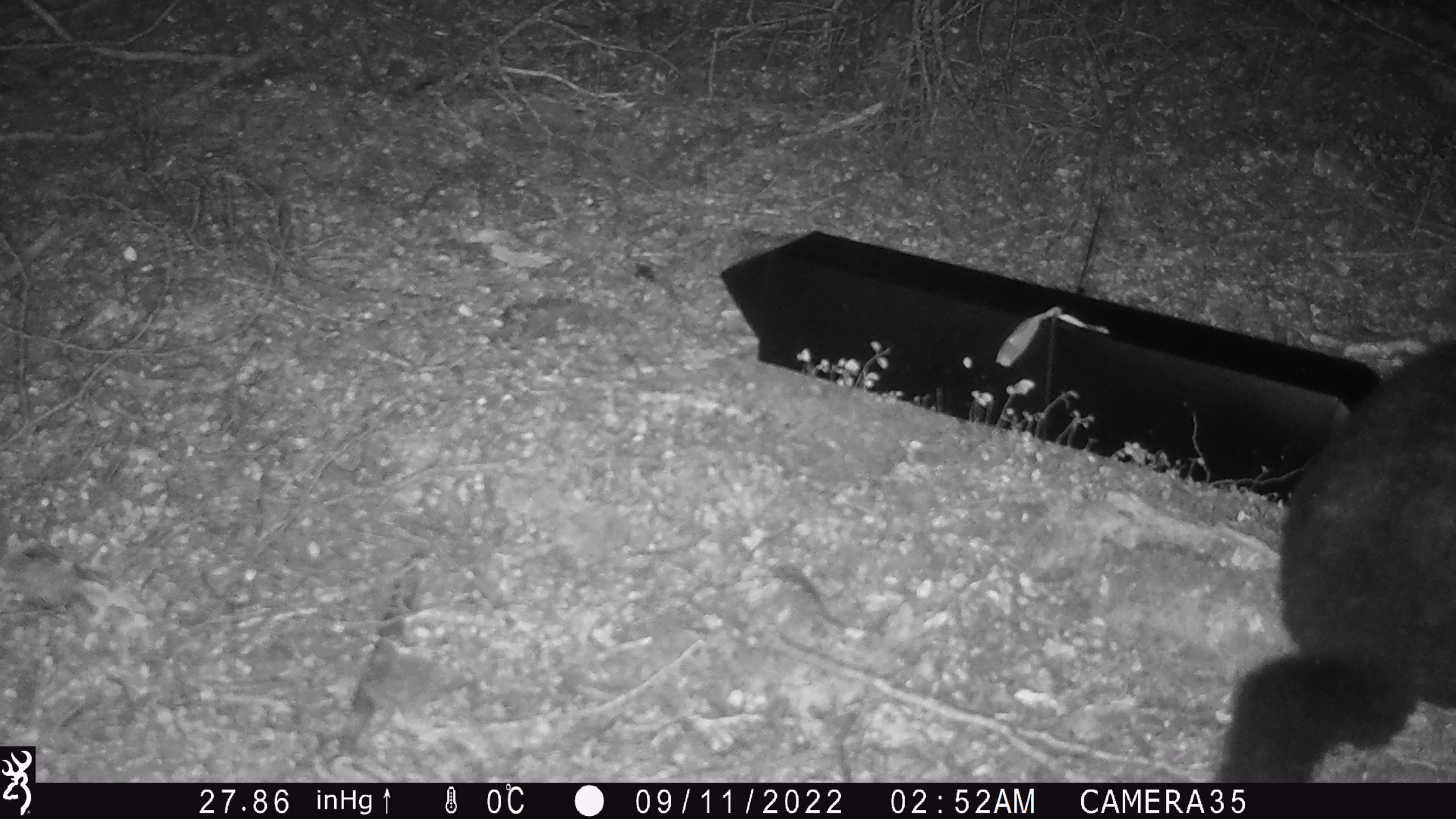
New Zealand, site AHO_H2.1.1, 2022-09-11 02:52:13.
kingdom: Animalia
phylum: Chordata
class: Mammalia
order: Diprotodontia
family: Phalangeridae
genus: Trichosurus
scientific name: Trichosurus vulpecula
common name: common brushtail possum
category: possum